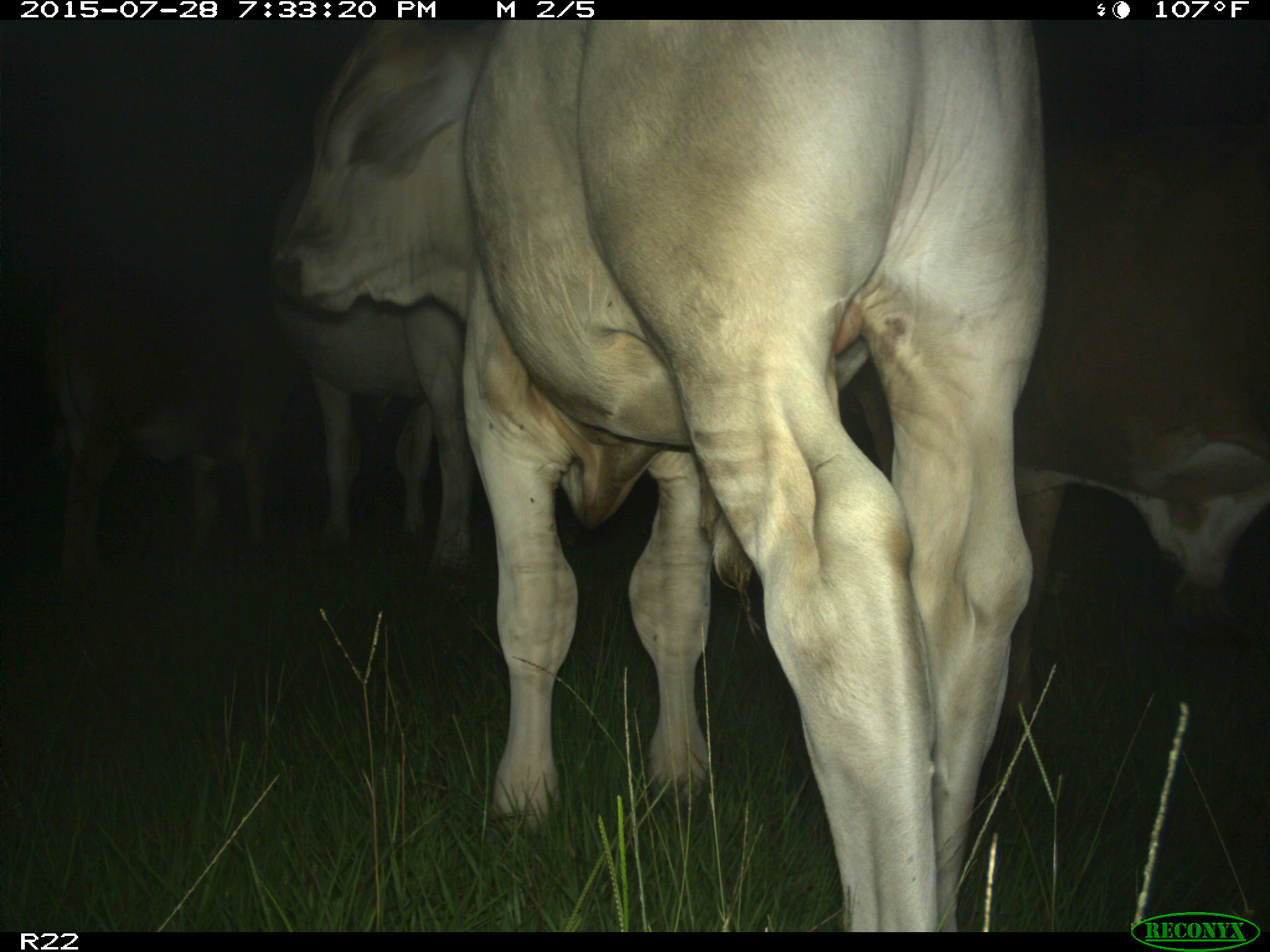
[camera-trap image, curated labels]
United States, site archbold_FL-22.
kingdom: Animalia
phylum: Chordata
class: Mammalia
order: Artiodactyla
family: Bovidae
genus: Bos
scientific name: Bos taurus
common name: domestic cow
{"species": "Bos taurus (domestic cow)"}